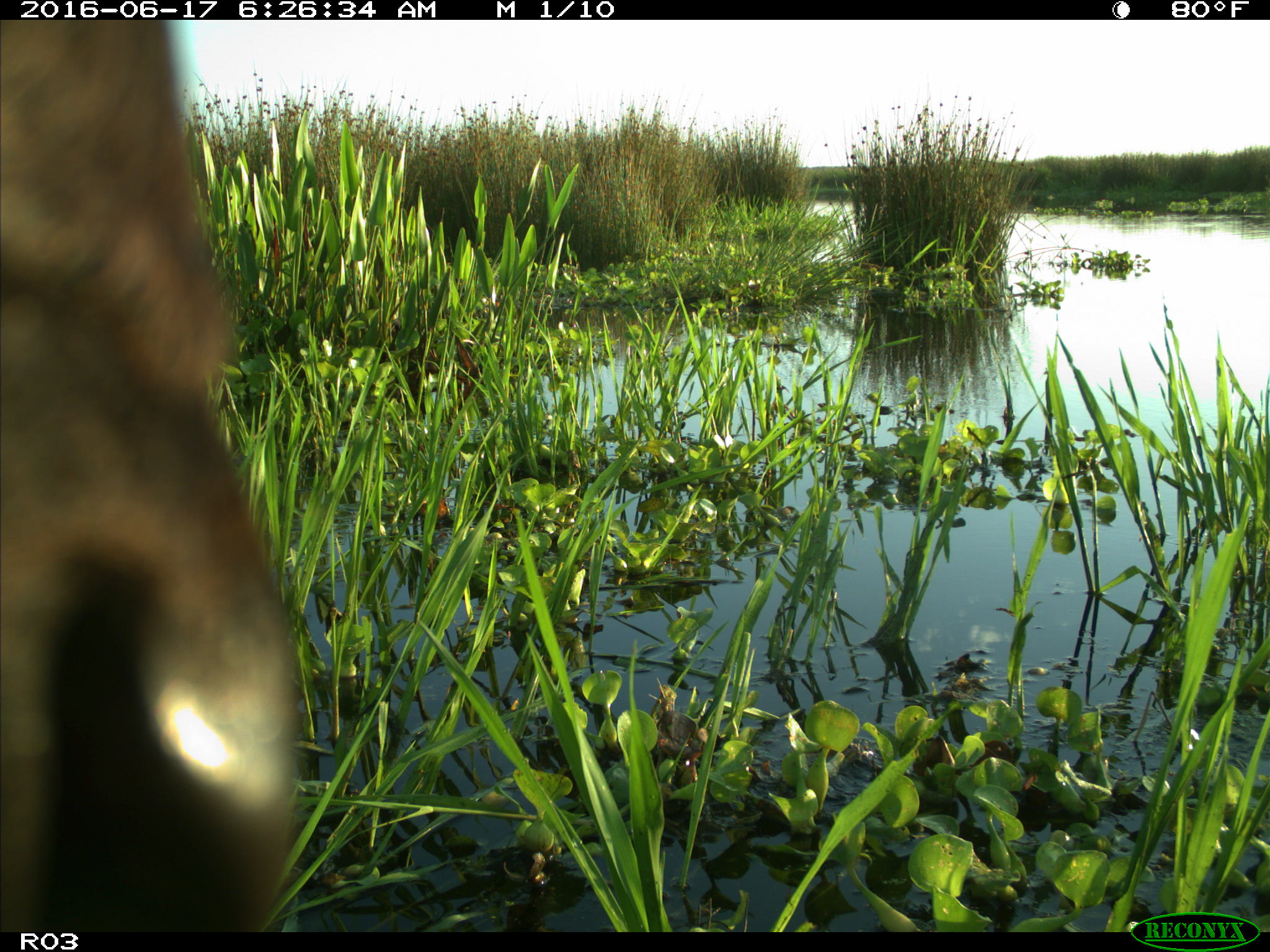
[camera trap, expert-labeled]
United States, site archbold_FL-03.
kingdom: Animalia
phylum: Chordata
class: Mammalia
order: Artiodactyla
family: Bovidae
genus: Bos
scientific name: Bos taurus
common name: domestic cow